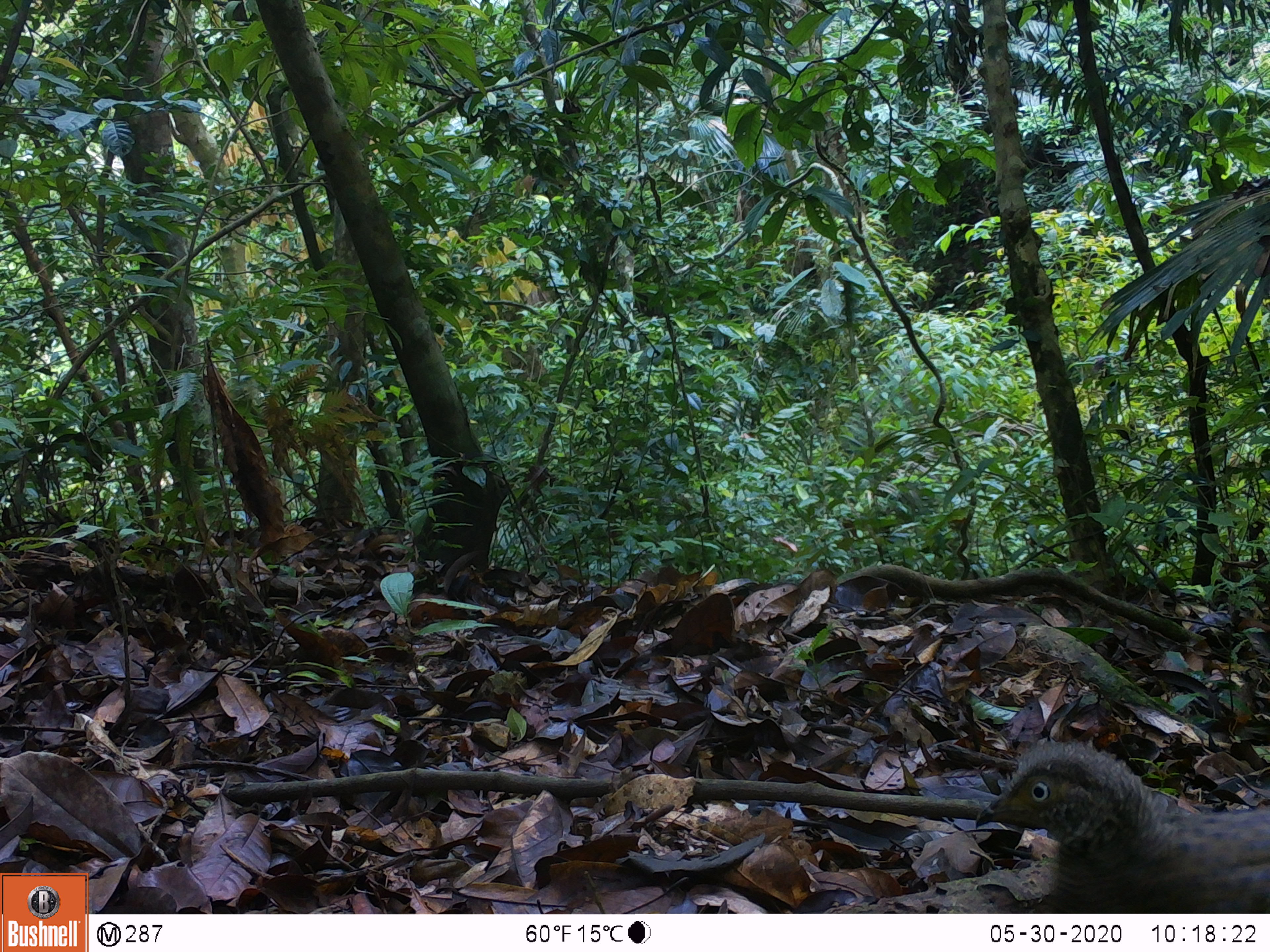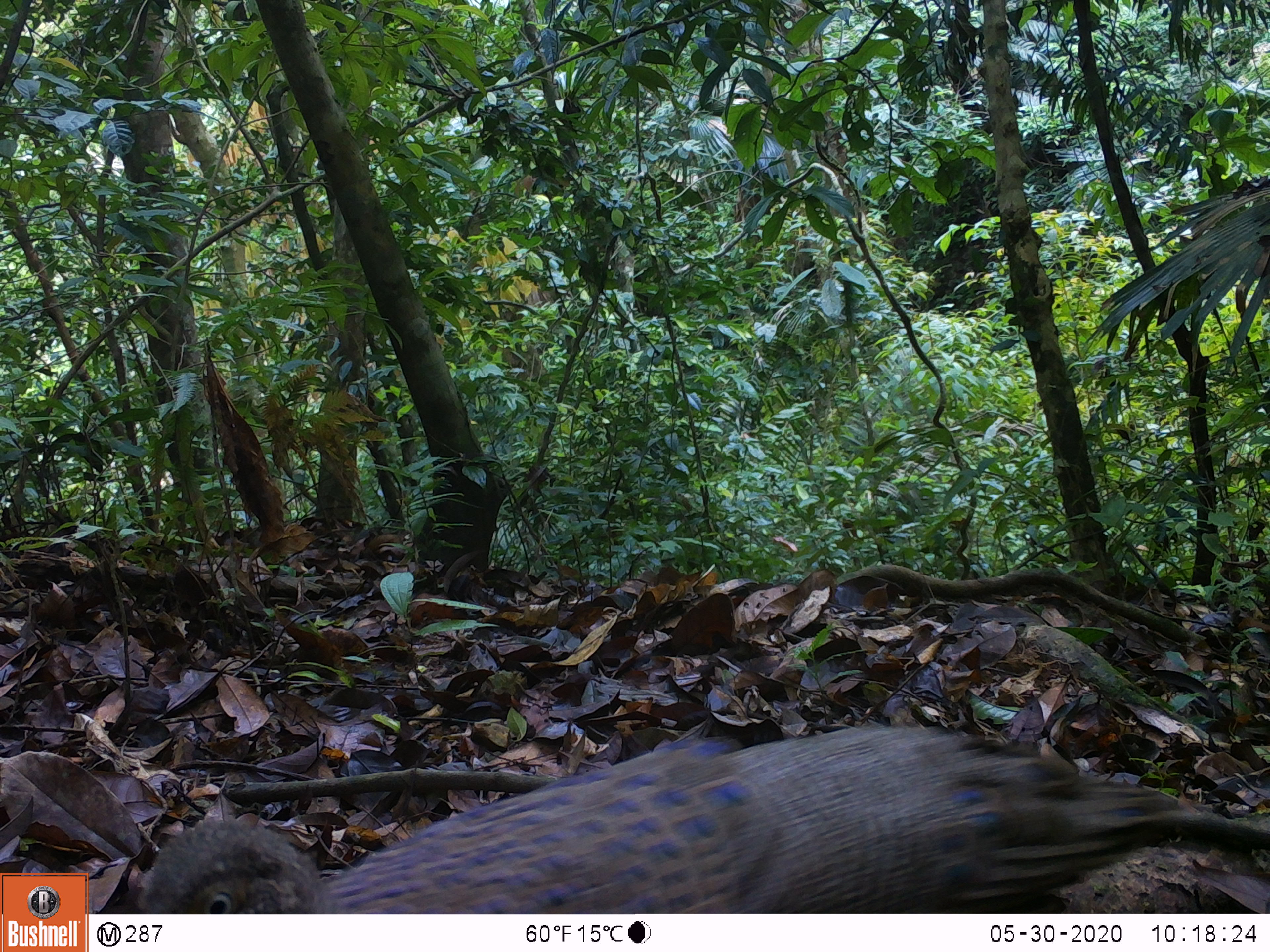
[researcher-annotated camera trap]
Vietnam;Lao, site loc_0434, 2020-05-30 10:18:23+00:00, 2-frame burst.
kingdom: Animalia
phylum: Chordata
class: Aves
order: Galliformes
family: Phasianidae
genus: Polyplectron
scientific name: Polyplectron bicalcaratum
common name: gray peacock-pheasant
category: grey peacock pheasant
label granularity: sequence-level